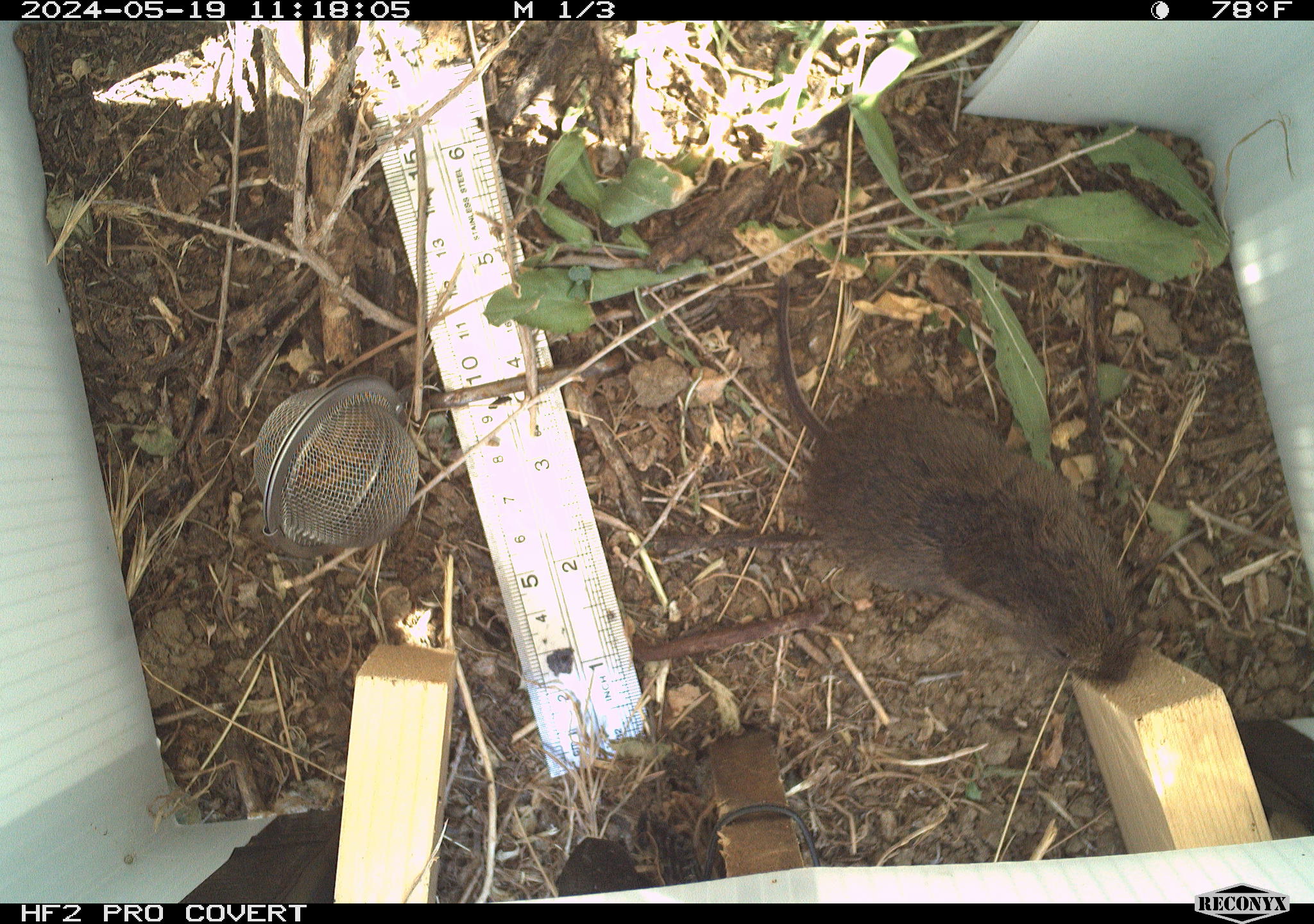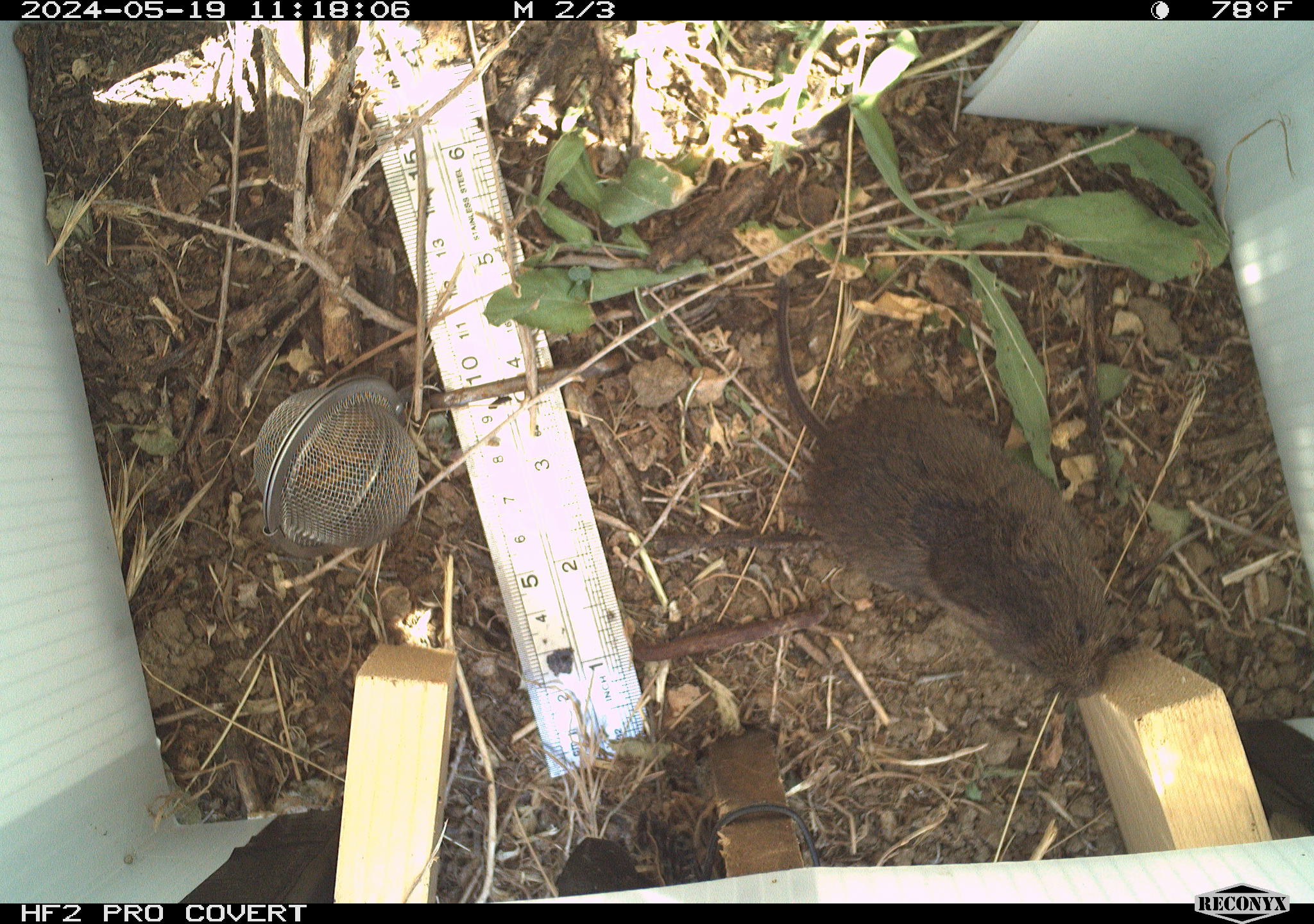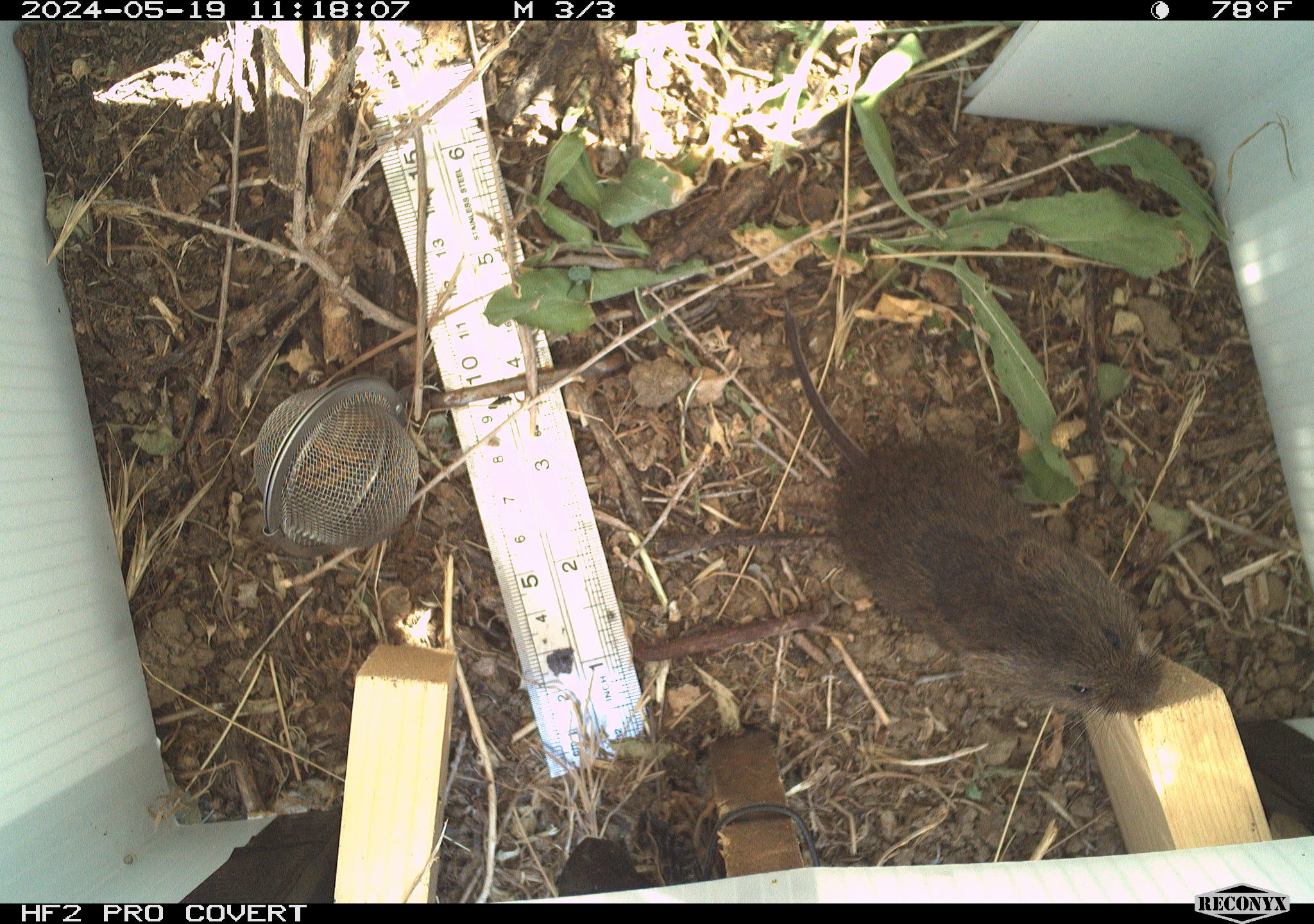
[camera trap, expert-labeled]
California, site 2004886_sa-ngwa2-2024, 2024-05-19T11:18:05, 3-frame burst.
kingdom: Animalia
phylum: Chordata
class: Mammalia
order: Rodentia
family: Cricetidae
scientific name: Arvicolinae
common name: voles, lemmings, and muskrats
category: arvicolinae subfamily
Arvicolinae subfamily (voles, lemmings, and muskrats) (Arvicolinae).